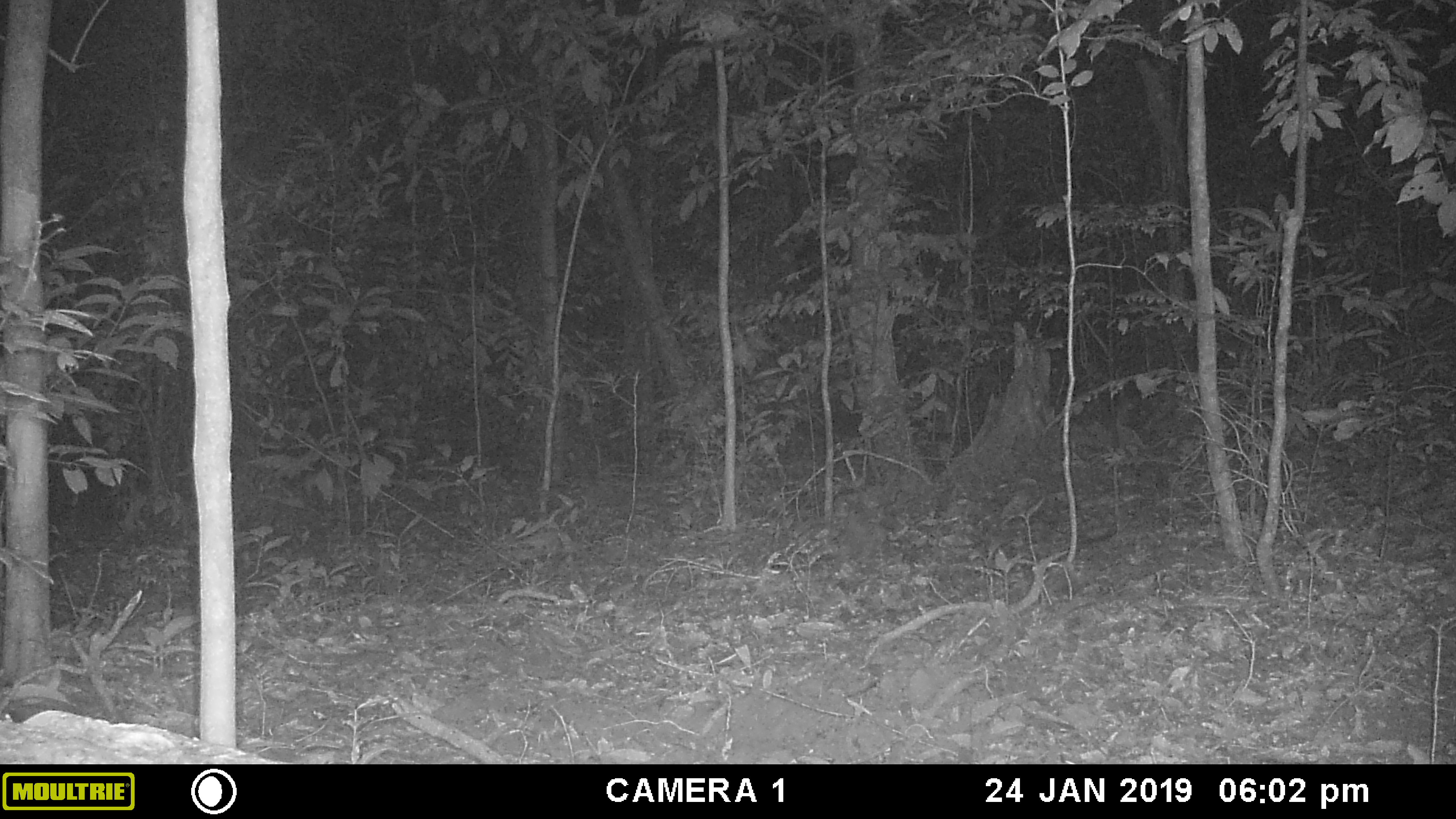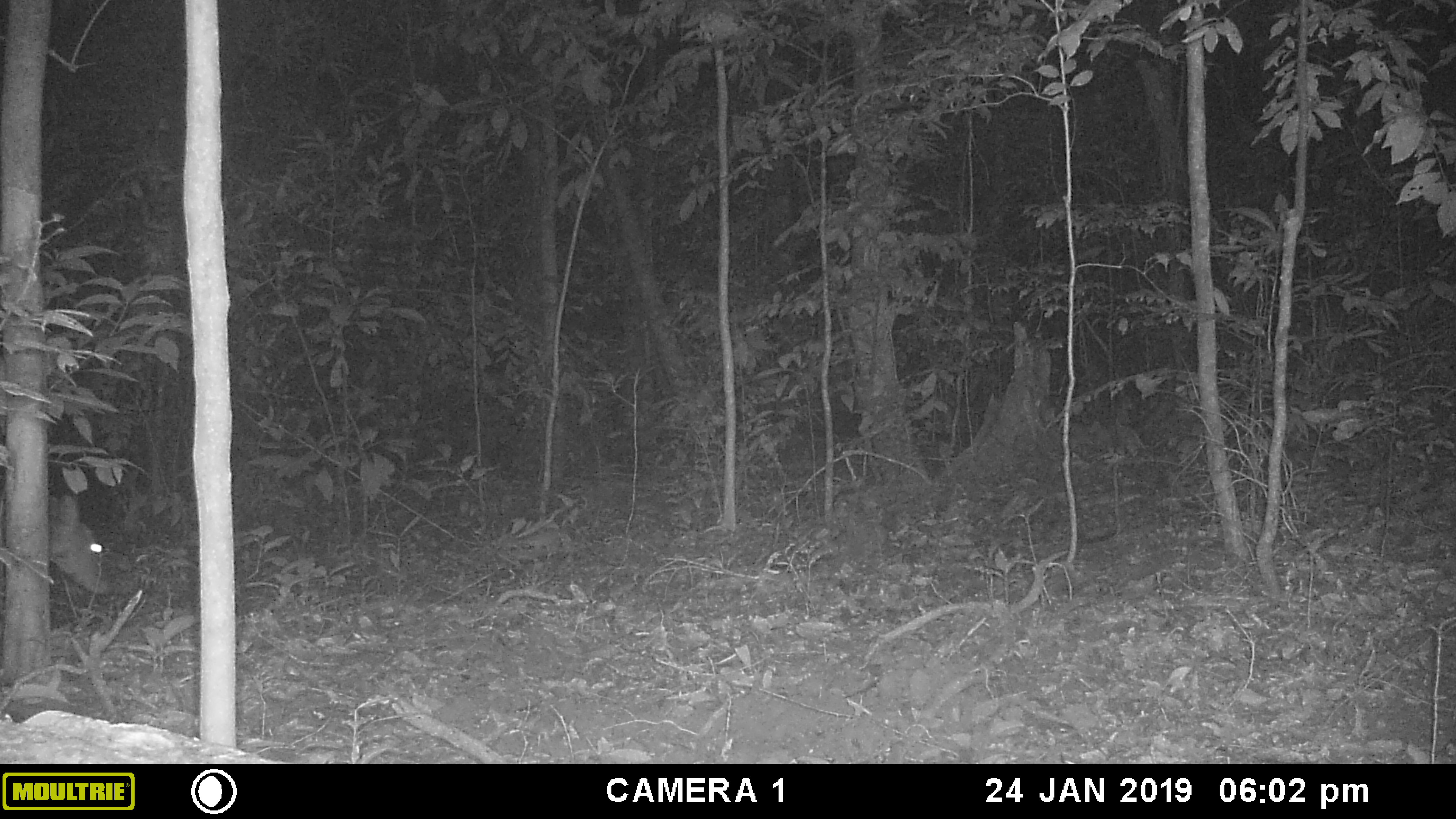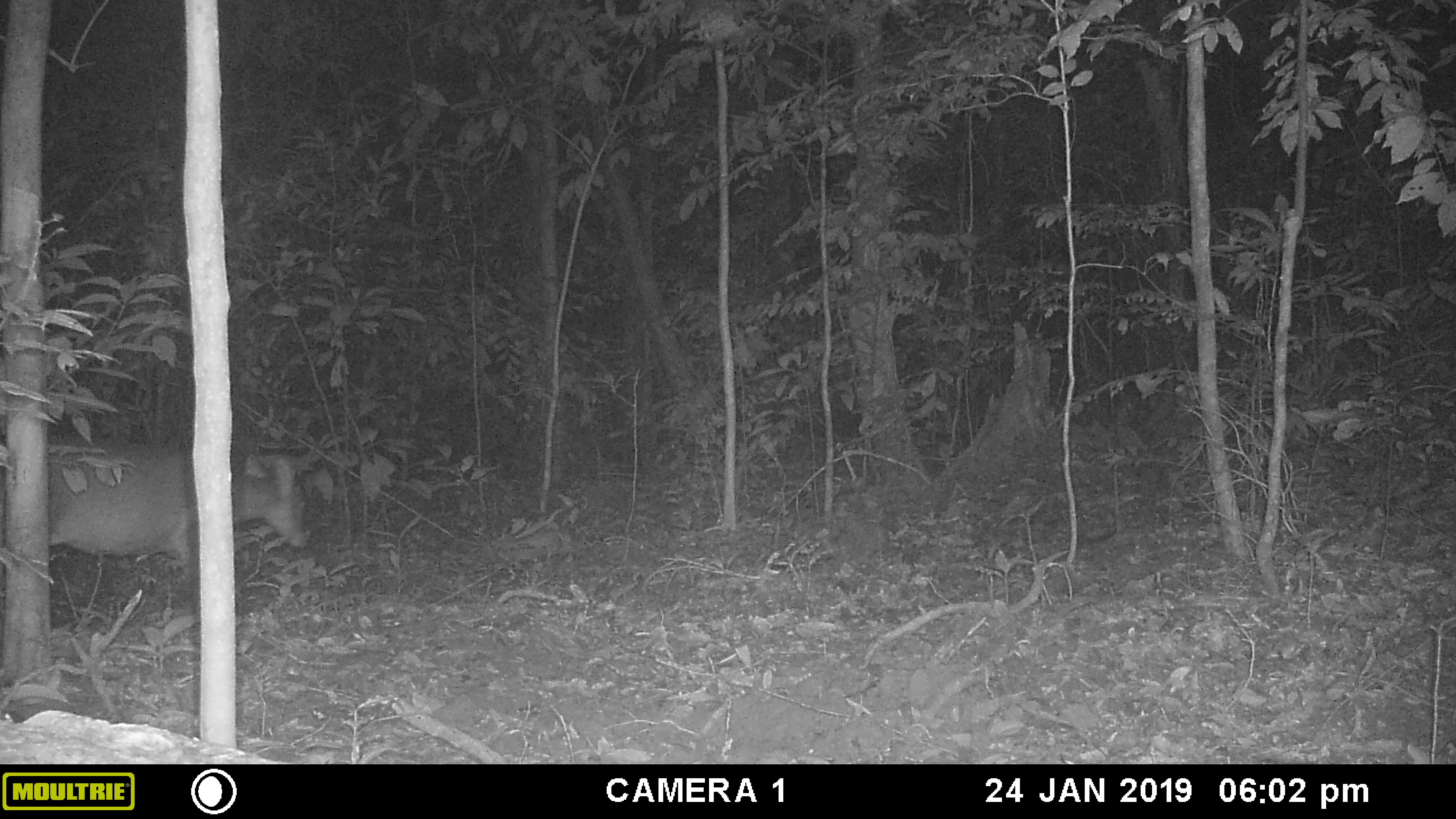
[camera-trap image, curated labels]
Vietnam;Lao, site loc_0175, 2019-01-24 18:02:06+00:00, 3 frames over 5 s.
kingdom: Animalia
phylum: Chordata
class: Mammalia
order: Artiodactyla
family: Cervidae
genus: Muntiacus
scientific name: Muntiacus vuquangensis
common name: large-antlered muntjac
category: large antlered muntjac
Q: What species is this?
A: Large antlered muntjac (large-antlered muntjac) (Muntiacus vuquangensis).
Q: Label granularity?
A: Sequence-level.